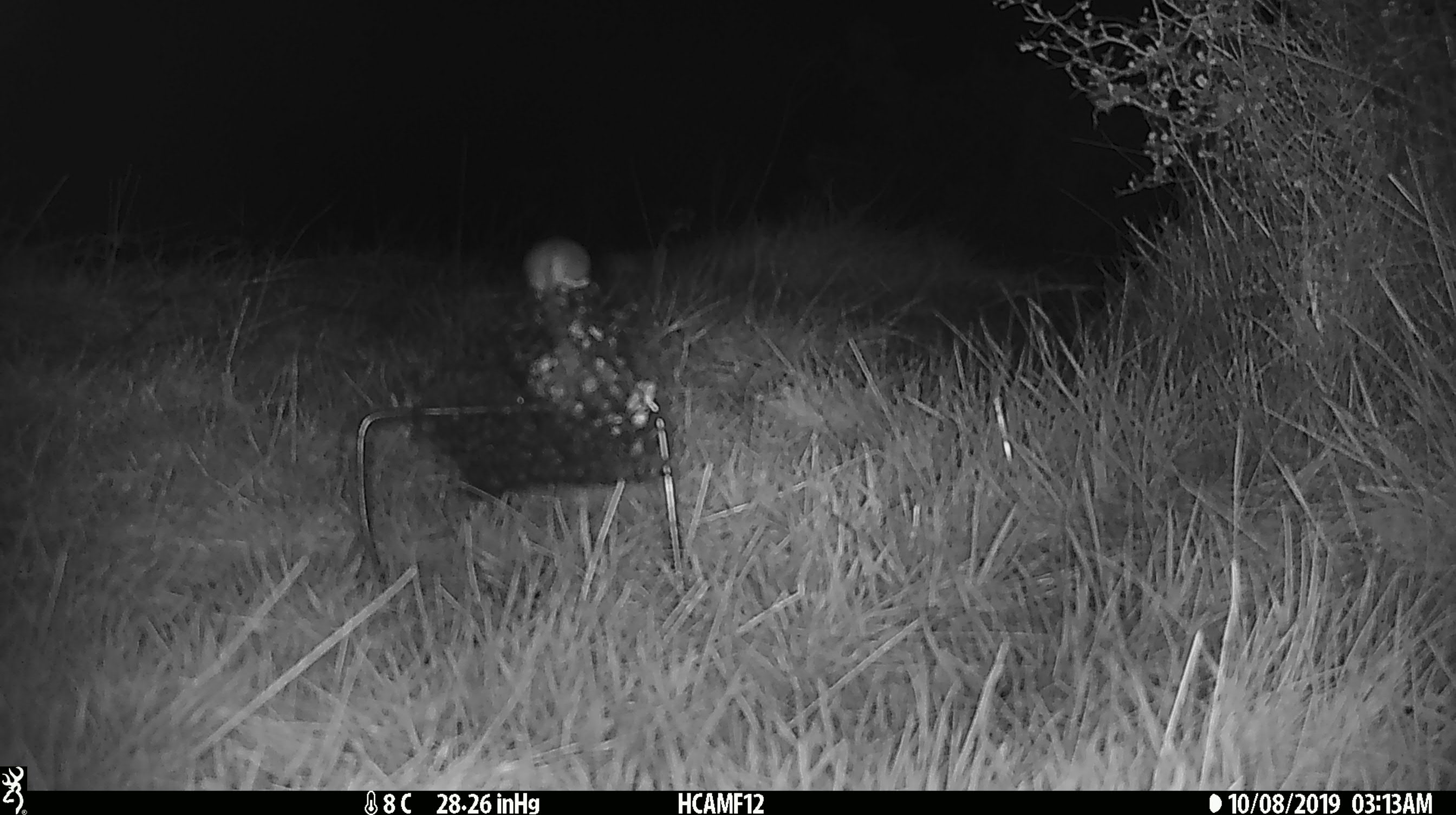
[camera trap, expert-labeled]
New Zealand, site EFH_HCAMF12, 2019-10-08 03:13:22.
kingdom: Animalia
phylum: Chordata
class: Mammalia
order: Rodentia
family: Muridae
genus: Mus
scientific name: Mus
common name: mouse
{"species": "mouse (Mus)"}